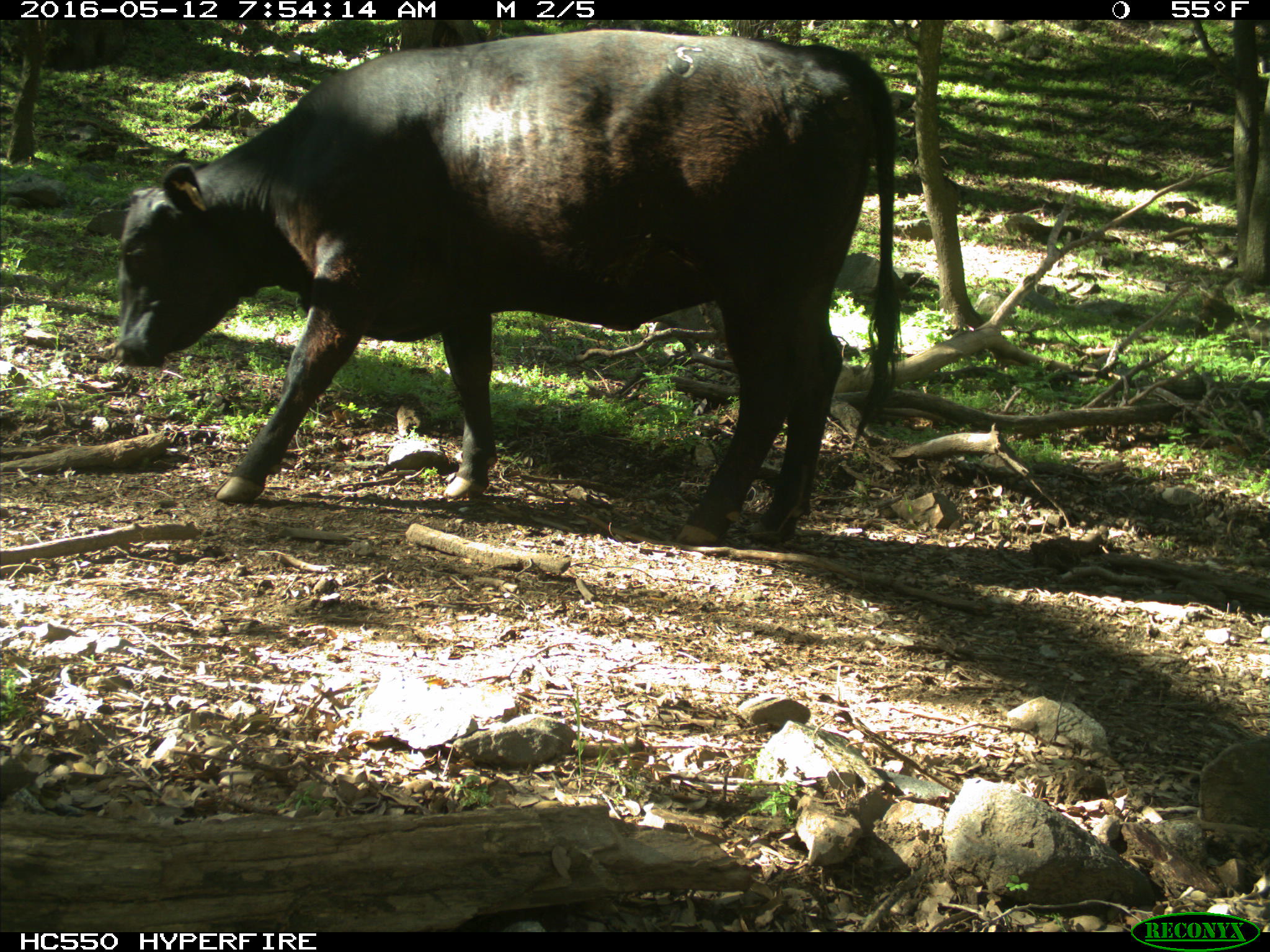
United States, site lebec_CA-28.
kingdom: Animalia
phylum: Chordata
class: Mammalia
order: Artiodactyla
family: Bovidae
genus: Bos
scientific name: Bos taurus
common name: domestic cow